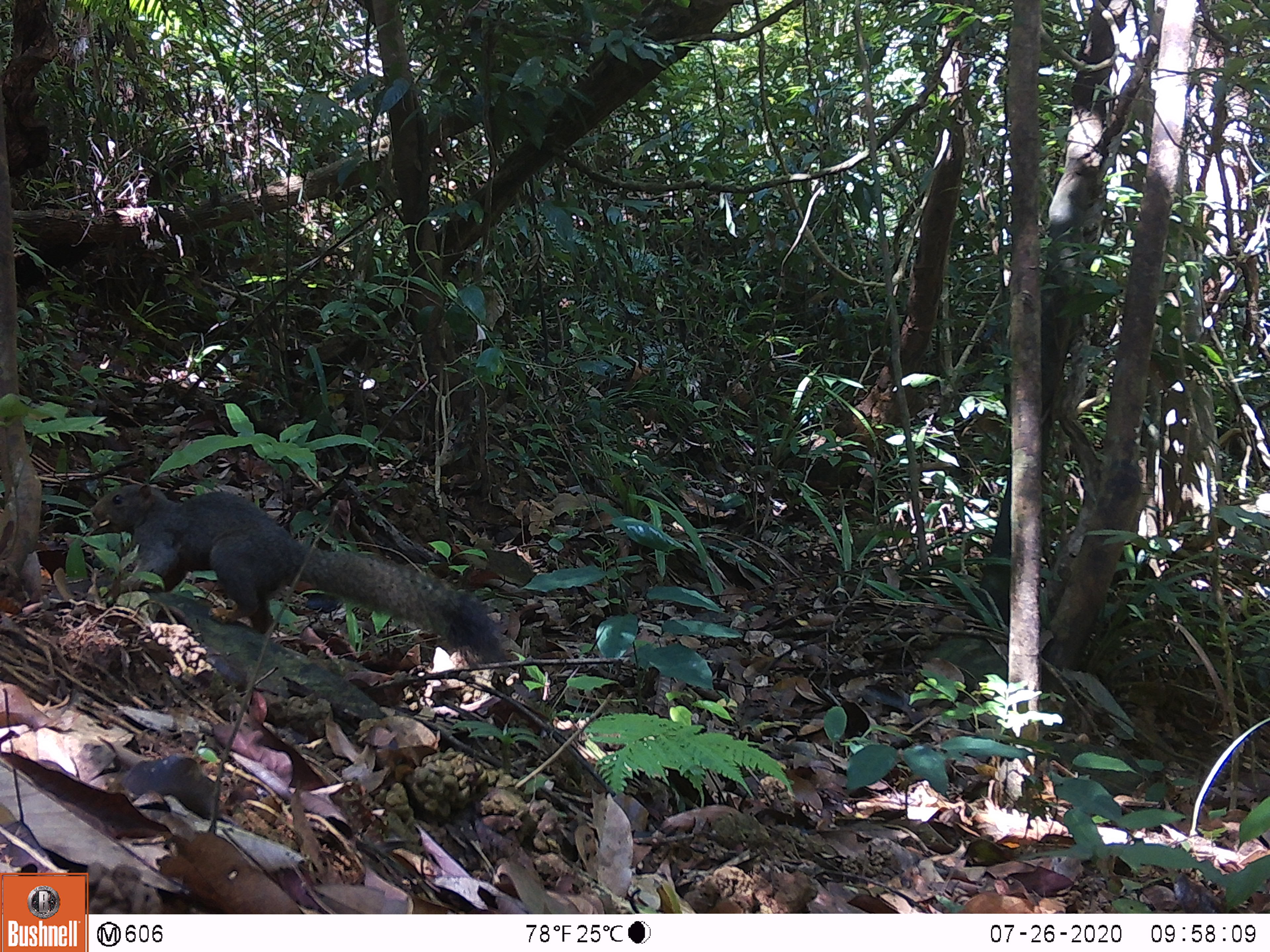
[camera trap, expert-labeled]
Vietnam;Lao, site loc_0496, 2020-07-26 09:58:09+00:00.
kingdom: Animalia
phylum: Chordata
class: Mammalia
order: Rodentia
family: Sciuridae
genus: Callosciurus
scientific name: Callosciurus erythraeus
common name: pallas's squirrel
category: pallass squirrel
Pallass squirrel (pallas's squirrel) (Callosciurus erythraeus). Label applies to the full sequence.